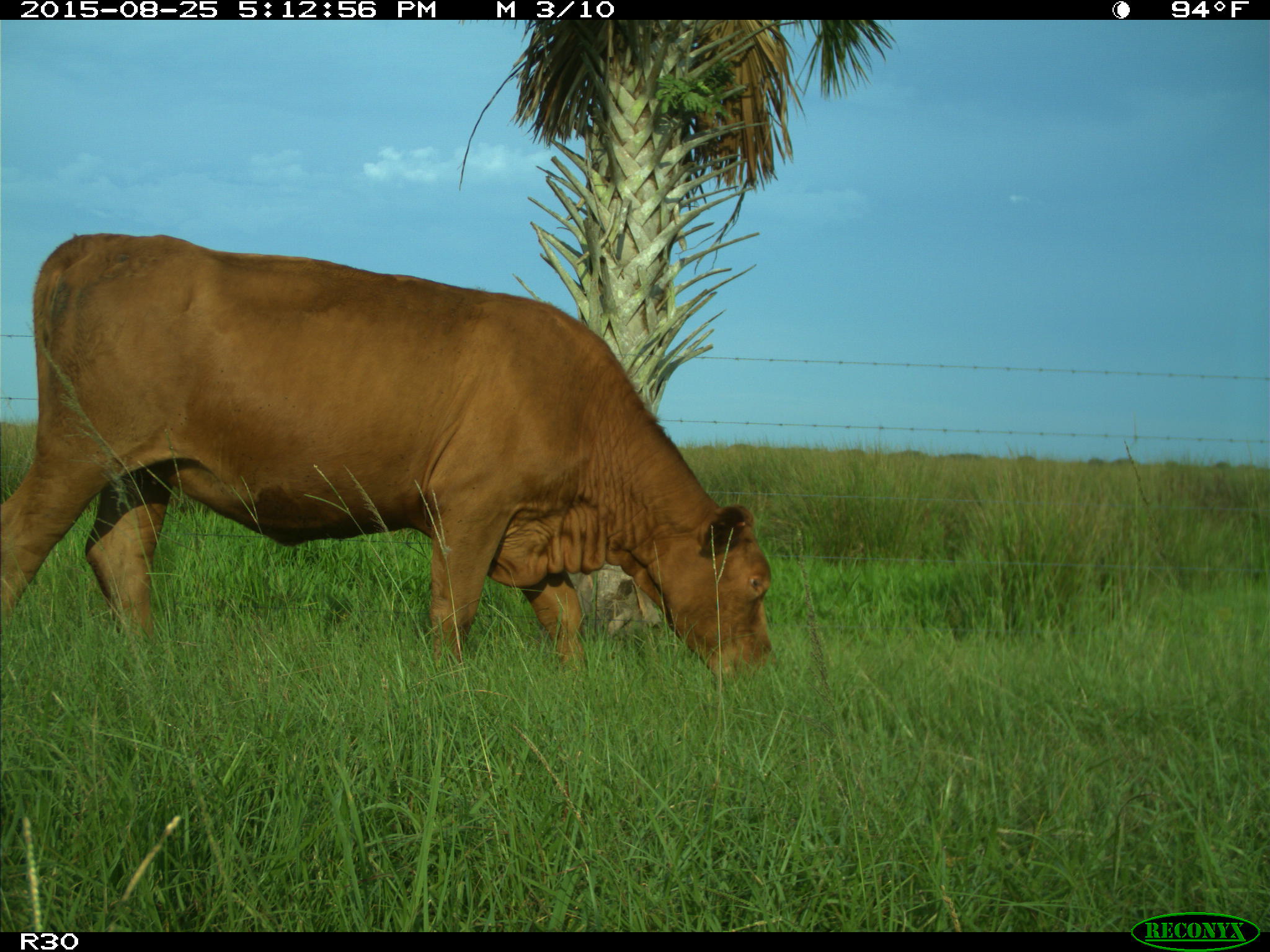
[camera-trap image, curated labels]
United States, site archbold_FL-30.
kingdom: Animalia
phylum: Chordata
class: Mammalia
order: Artiodactyla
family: Bovidae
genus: Bos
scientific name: Bos taurus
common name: domestic cow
Bos taurus (domestic cow).